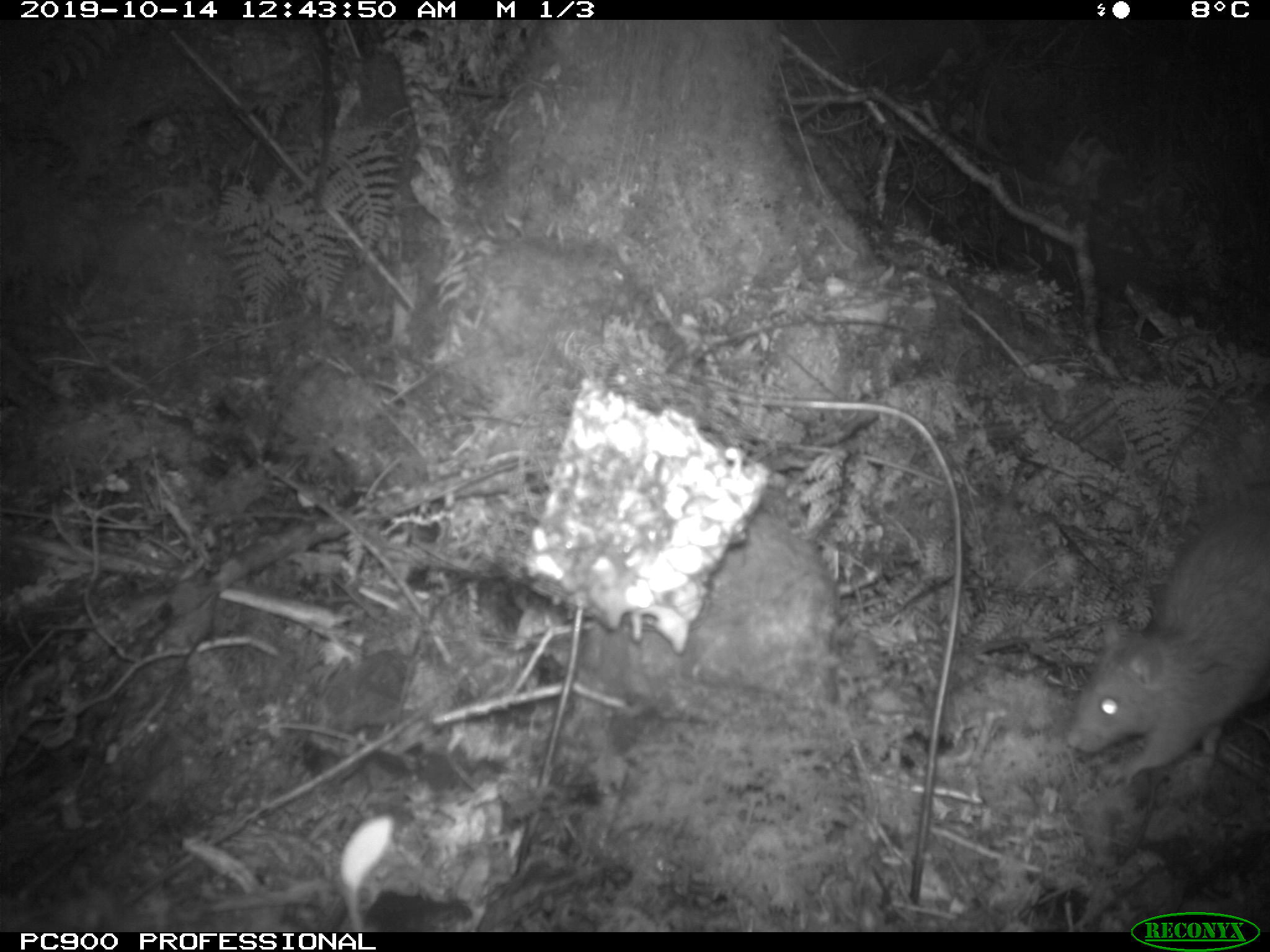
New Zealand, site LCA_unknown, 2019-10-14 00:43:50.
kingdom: Animalia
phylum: Chordata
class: Mammalia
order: Rodentia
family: Muridae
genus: Rattus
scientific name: Rattus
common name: rat